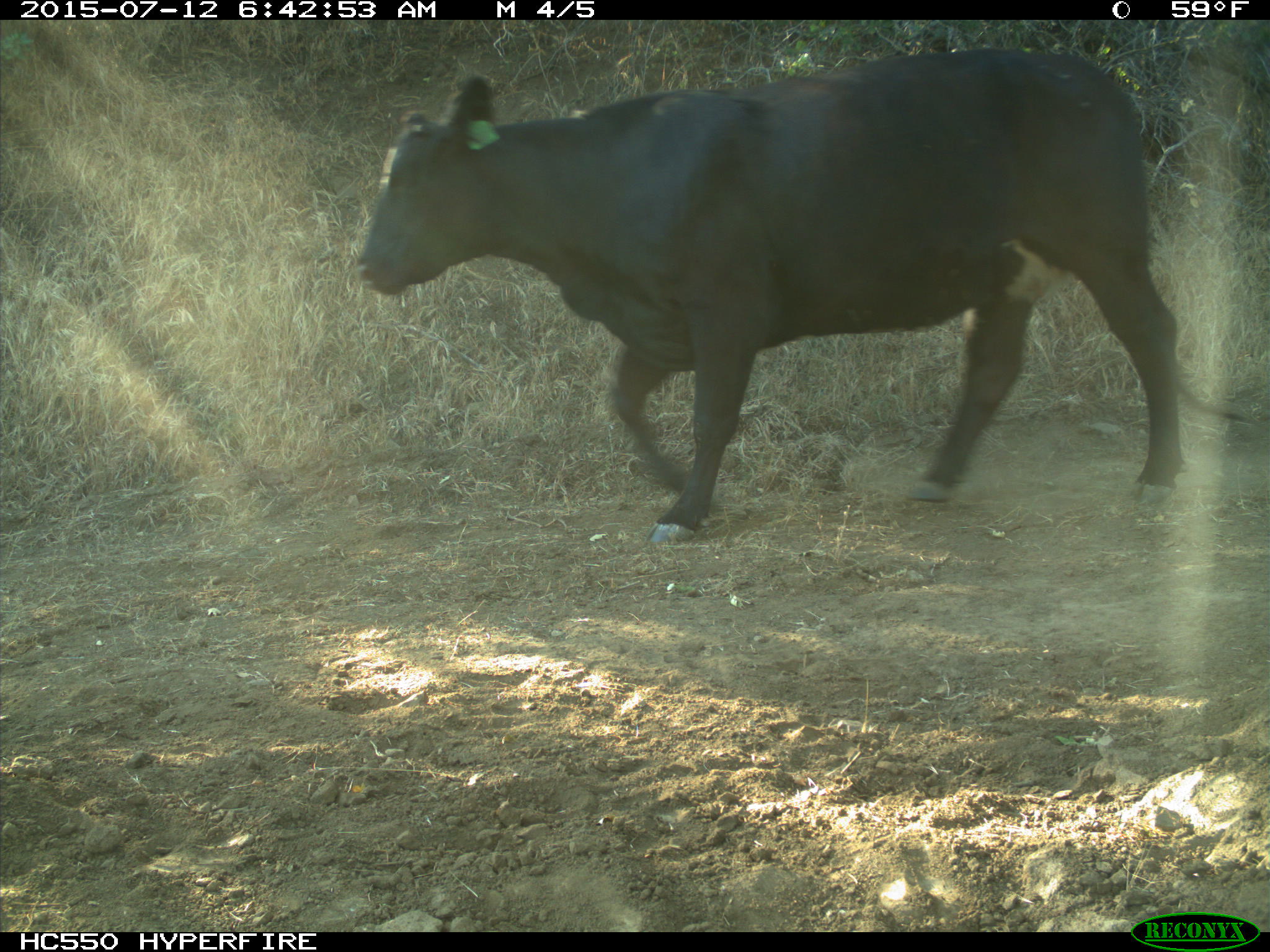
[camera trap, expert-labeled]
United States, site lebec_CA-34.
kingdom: Animalia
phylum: Chordata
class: Mammalia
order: Artiodactyla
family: Bovidae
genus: Bos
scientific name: Bos taurus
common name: domestic cow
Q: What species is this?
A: Bos taurus (domestic cow).